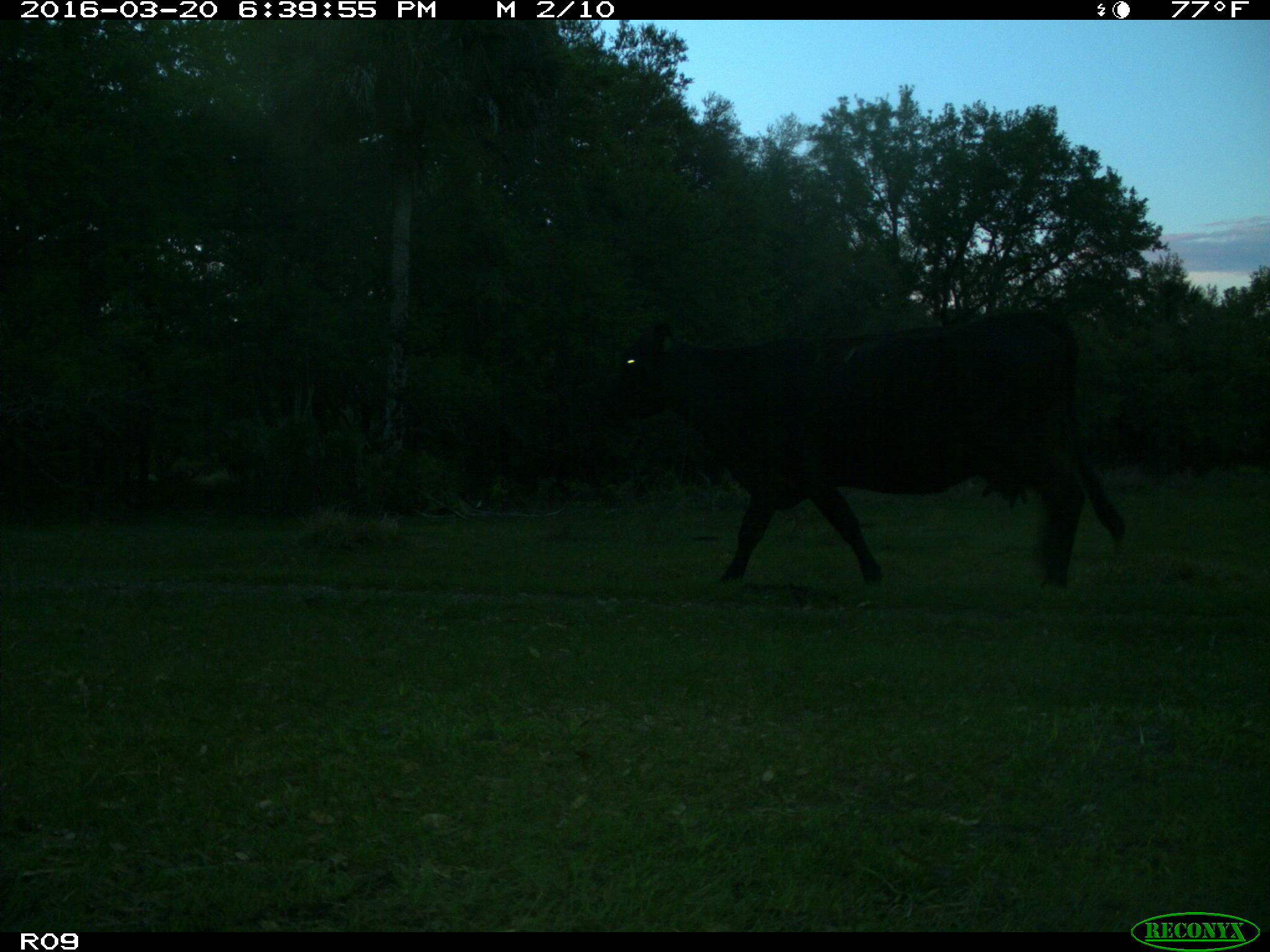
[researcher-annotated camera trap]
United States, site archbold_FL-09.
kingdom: Animalia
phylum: Chordata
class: Mammalia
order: Artiodactyla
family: Bovidae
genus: Bos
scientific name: Bos taurus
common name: domestic cow